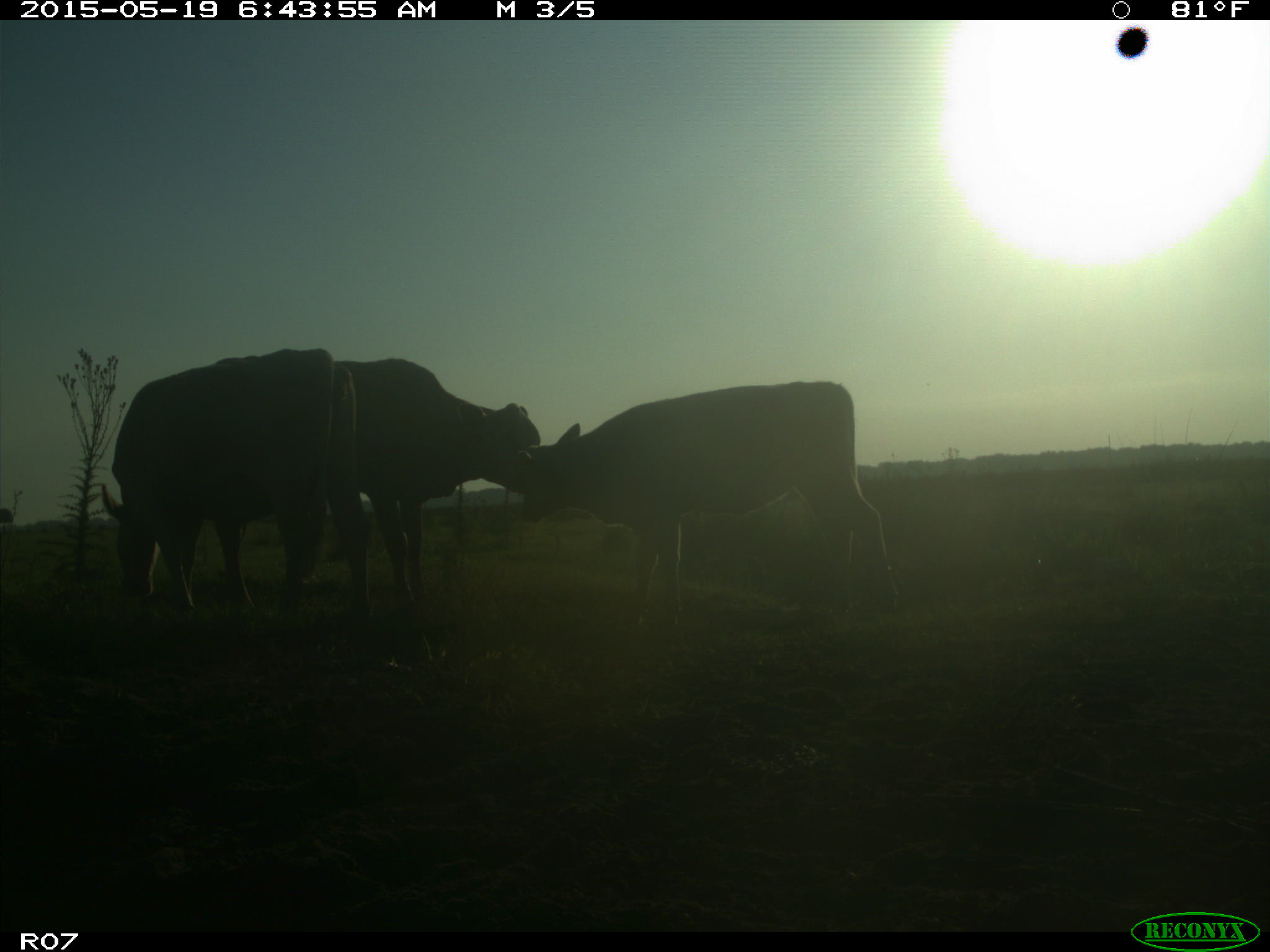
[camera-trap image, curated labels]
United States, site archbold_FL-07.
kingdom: Animalia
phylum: Chordata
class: Mammalia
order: Artiodactyla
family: Bovidae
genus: Bos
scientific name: Bos taurus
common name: domestic cow